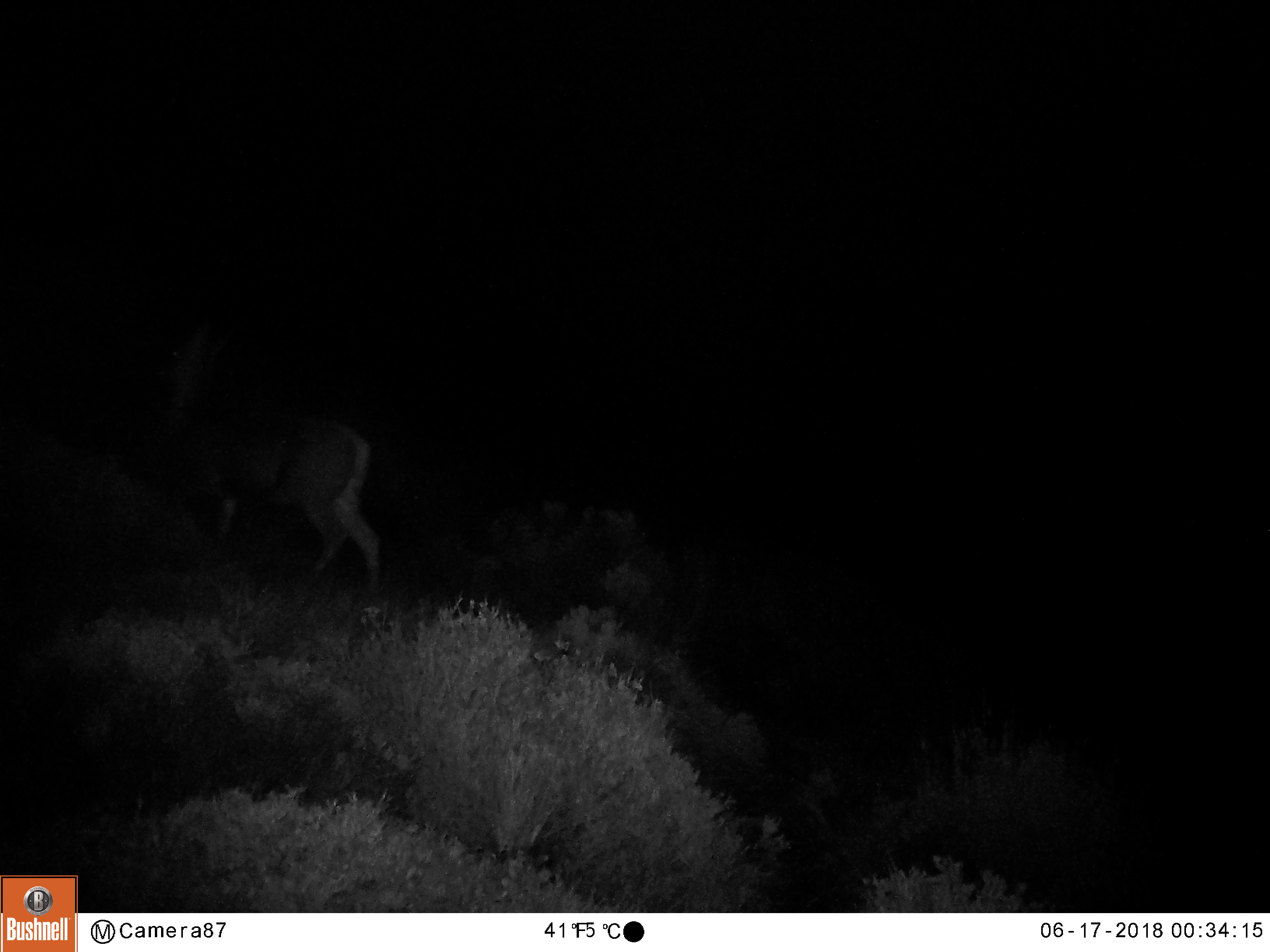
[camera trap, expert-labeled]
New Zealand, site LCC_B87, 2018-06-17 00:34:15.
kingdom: Animalia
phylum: Chordata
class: Mammalia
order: Artiodactyla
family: Cervidae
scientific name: Cervidae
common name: deer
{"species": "deer (Cervidae)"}